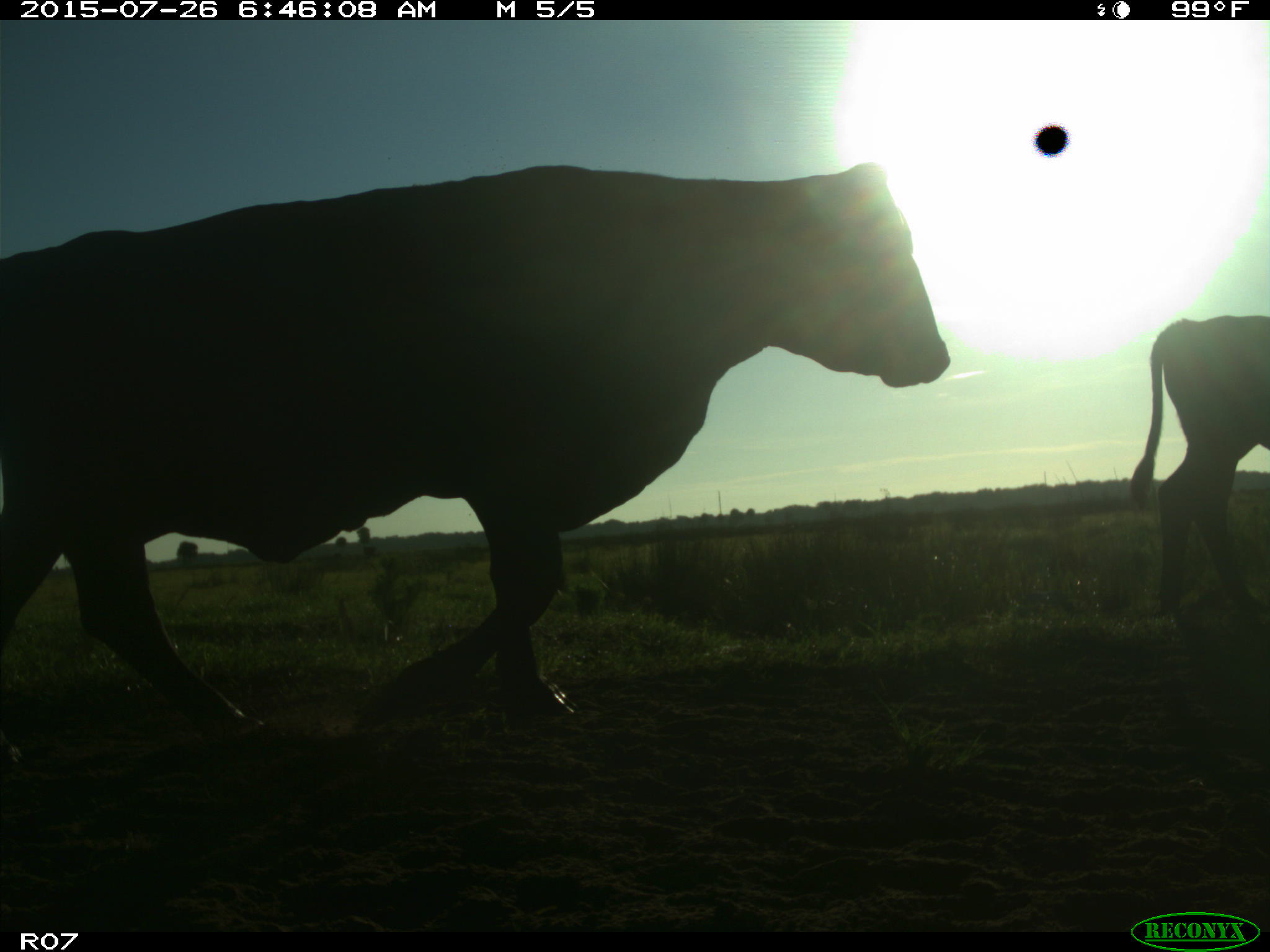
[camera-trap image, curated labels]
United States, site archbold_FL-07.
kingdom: Animalia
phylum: Chordata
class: Mammalia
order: Artiodactyla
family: Bovidae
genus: Bos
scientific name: Bos taurus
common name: domestic cow